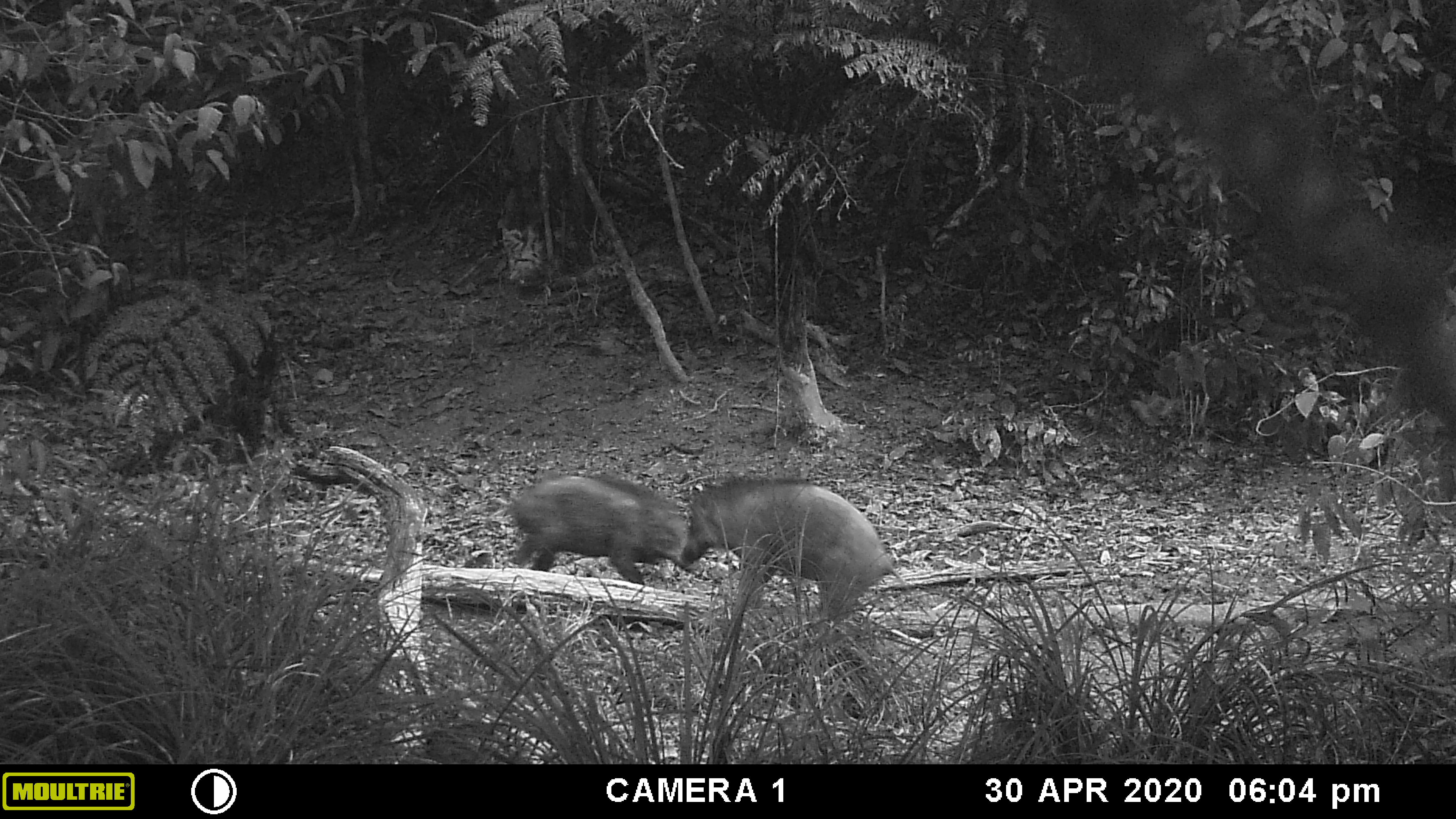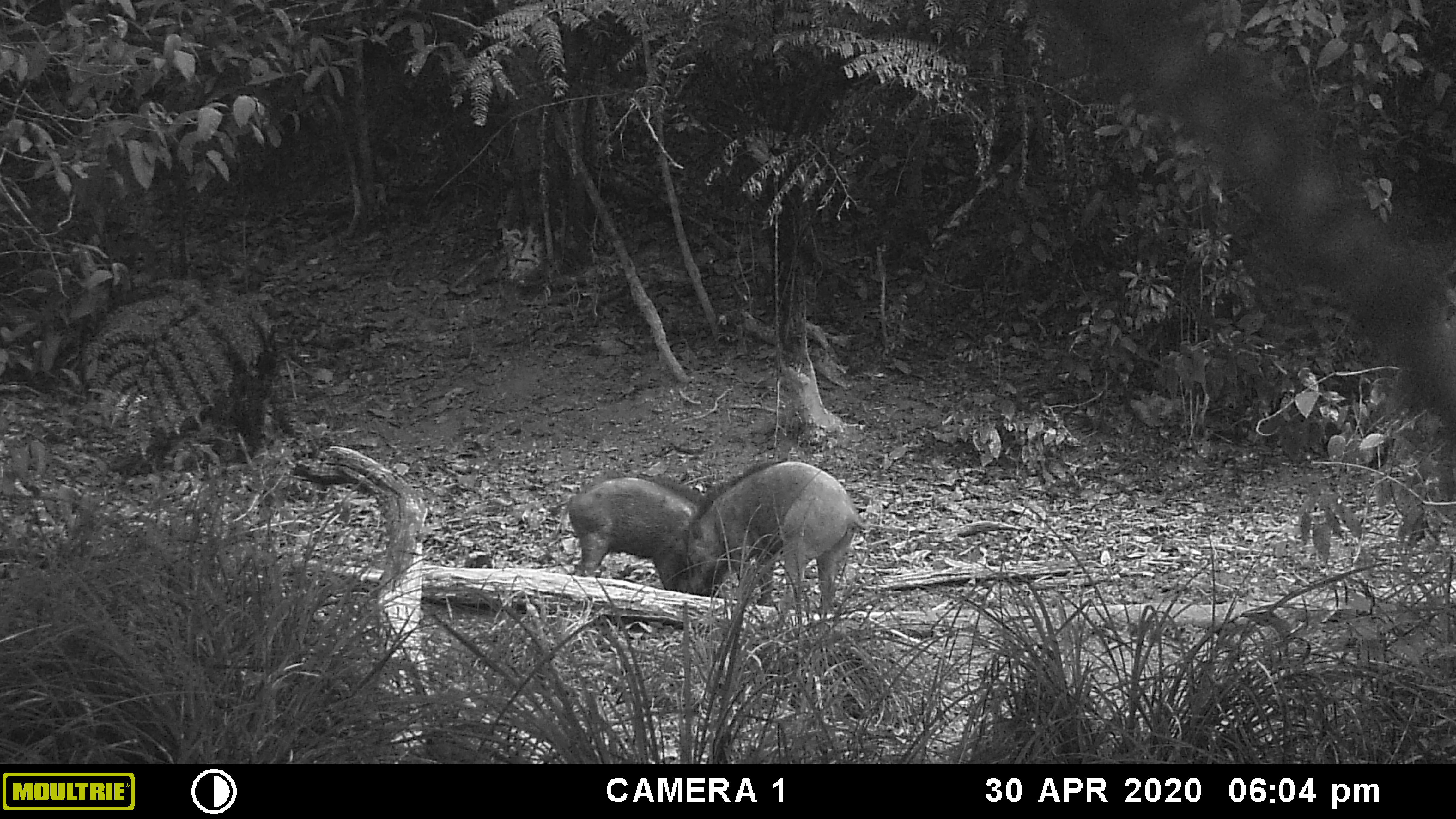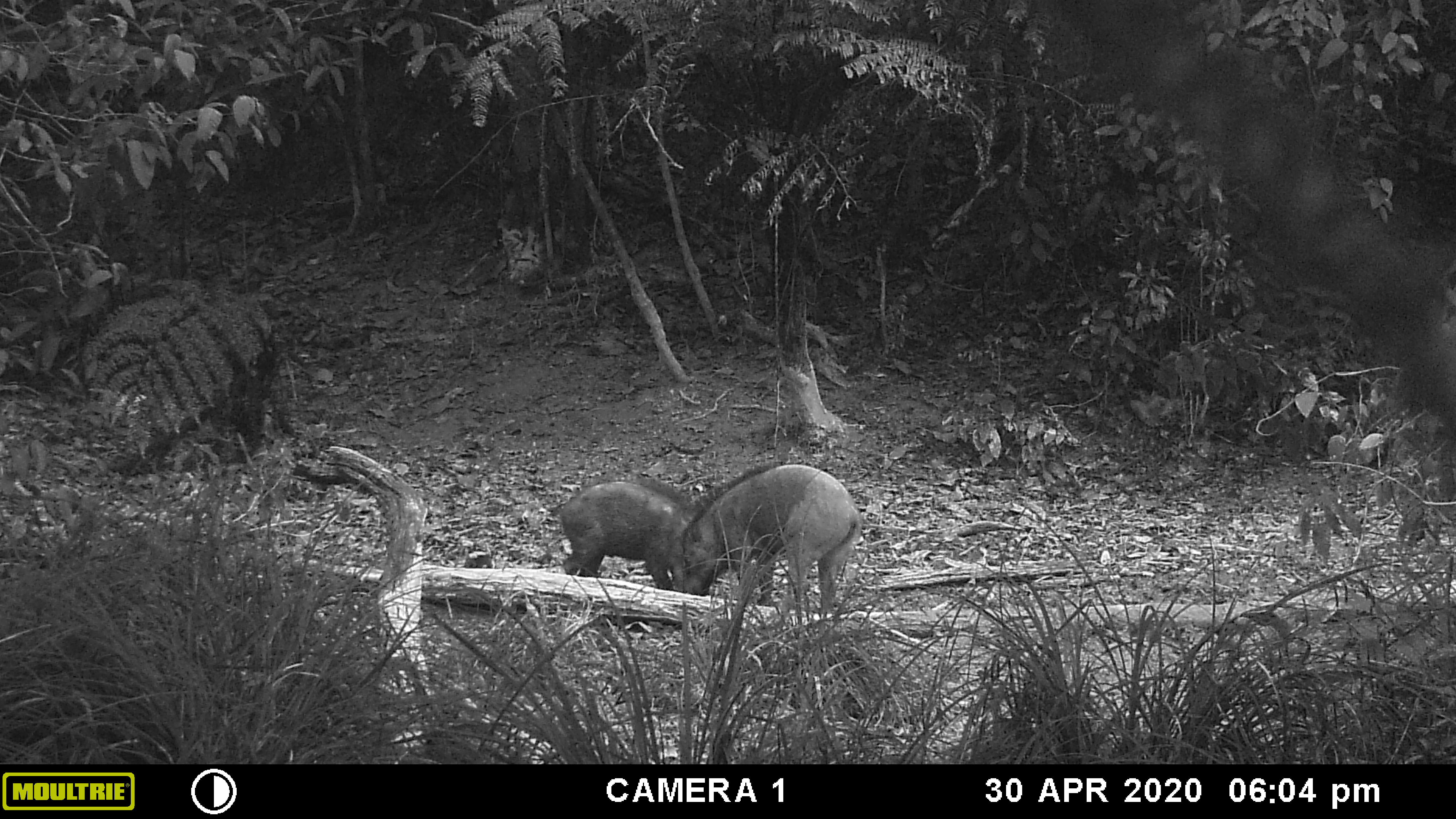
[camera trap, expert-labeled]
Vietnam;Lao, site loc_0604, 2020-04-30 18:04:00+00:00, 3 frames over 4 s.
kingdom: Animalia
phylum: Chordata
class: Mammalia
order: Artiodactyla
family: Suidae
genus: Sus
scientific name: Sus scrofa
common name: eurasian wild pig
Eurasian wild pig (Sus scrofa). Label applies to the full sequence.